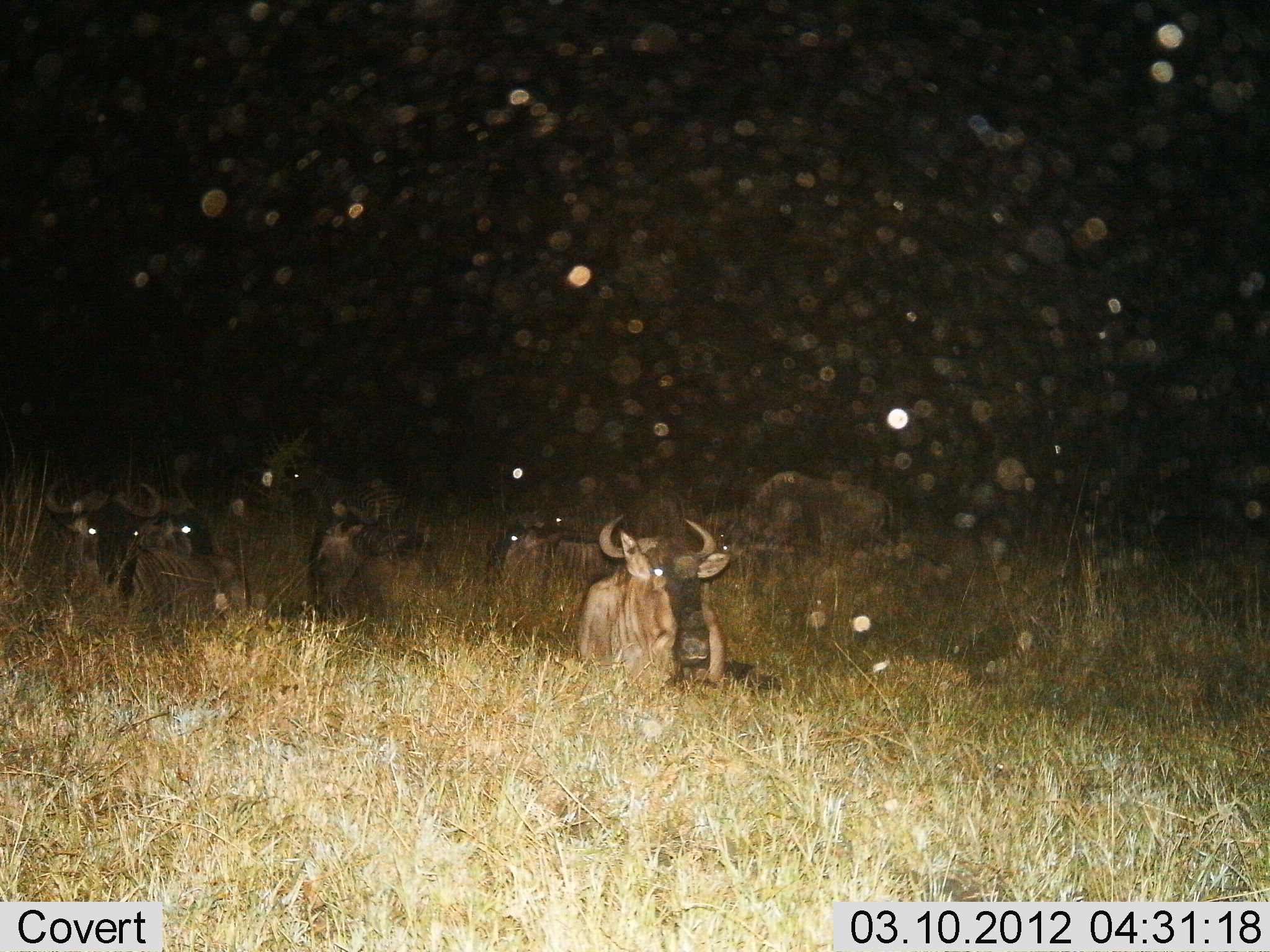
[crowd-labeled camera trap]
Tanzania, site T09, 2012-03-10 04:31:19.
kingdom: Animalia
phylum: Chordata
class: Mammalia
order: Artiodactyla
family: Bovidae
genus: Connochaetes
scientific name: Connochaetes taurinus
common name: blue wildebeest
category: wildebeest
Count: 7.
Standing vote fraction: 14%.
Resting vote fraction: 90%.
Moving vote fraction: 3%.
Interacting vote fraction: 0%.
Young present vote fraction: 0%.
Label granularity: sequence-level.